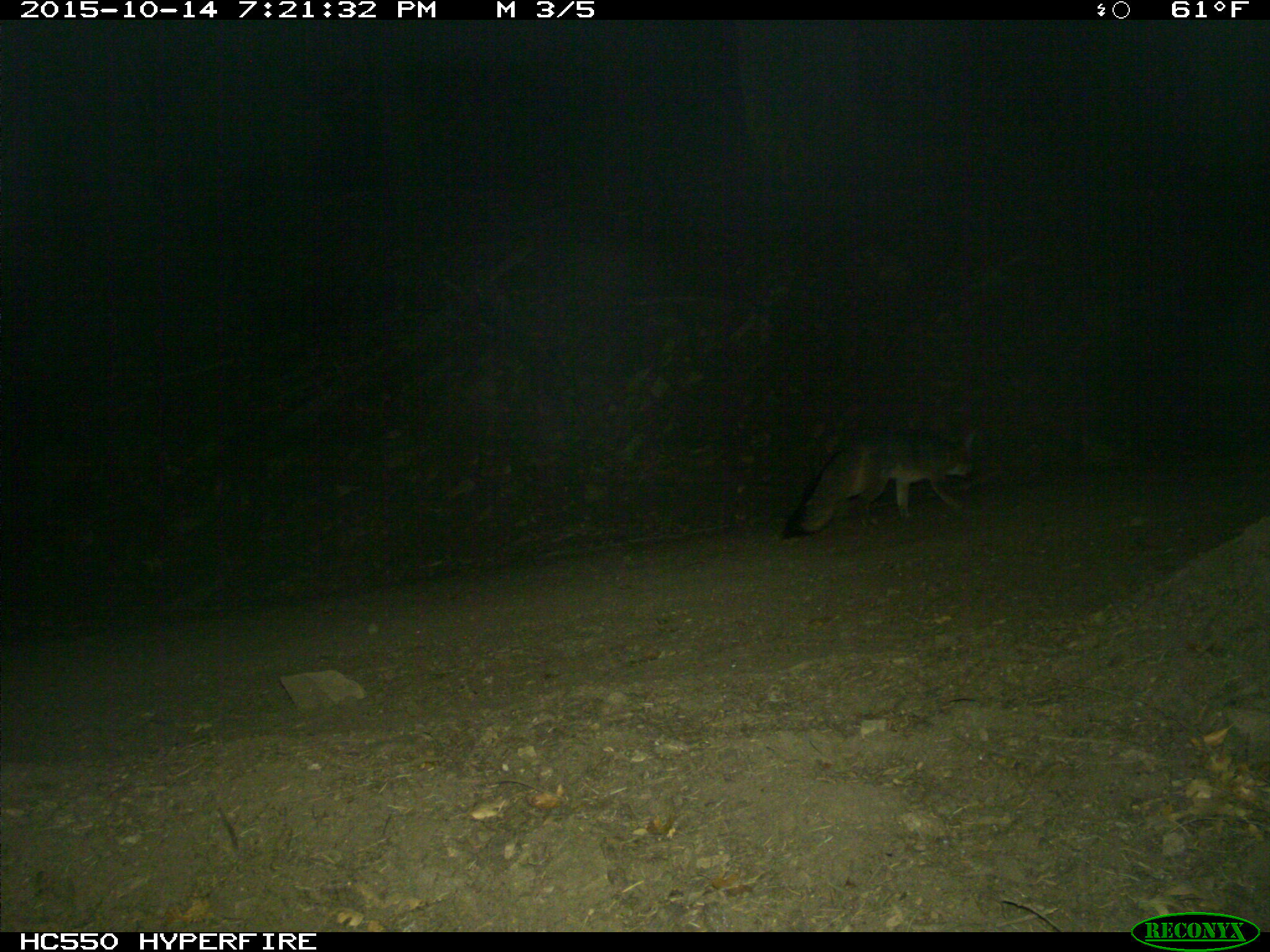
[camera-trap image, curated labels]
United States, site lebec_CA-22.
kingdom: Animalia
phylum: Chordata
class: Mammalia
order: Carnivora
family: Canidae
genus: Urocyon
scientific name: Urocyon cinereoargenteus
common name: gray fox